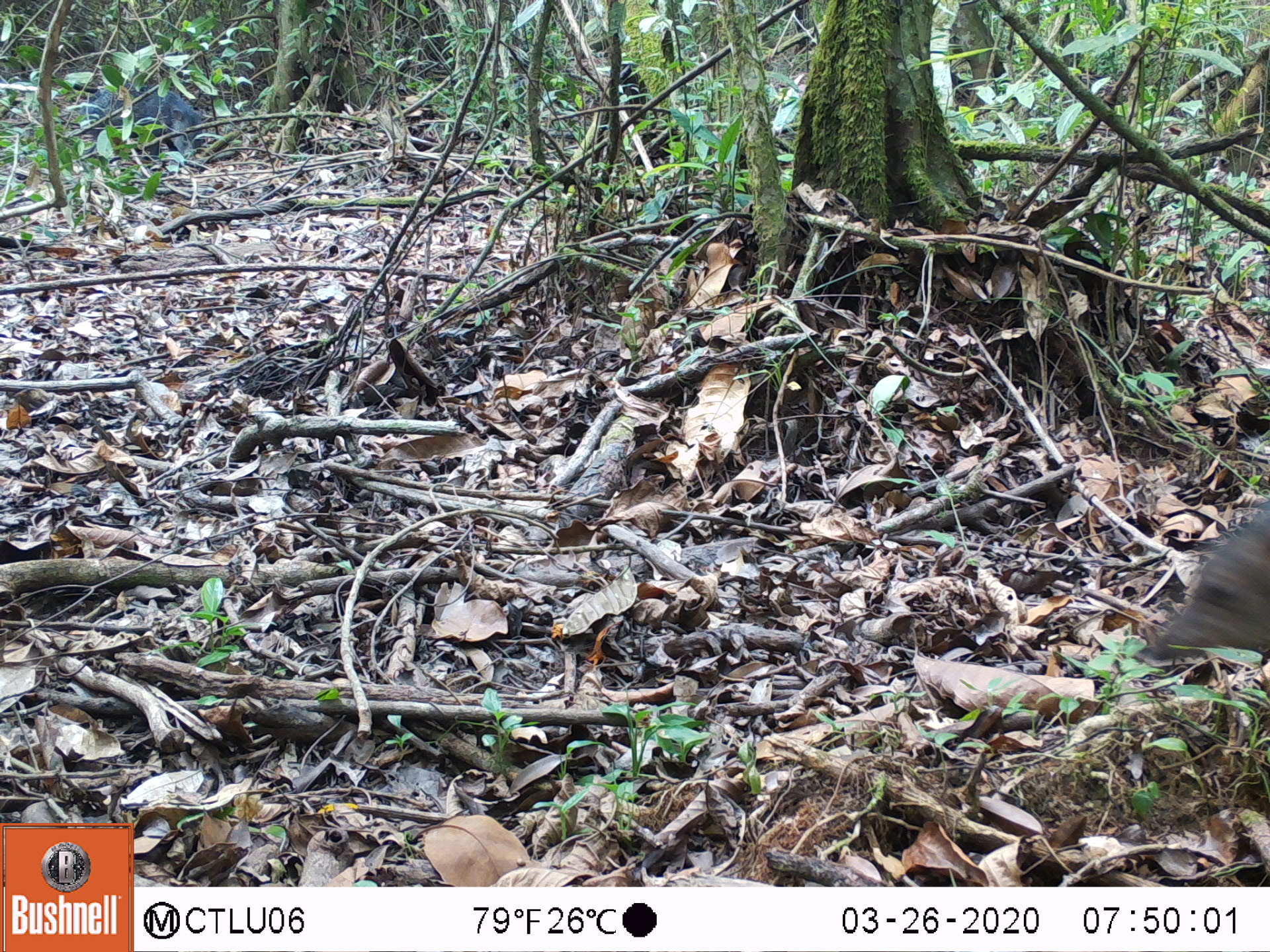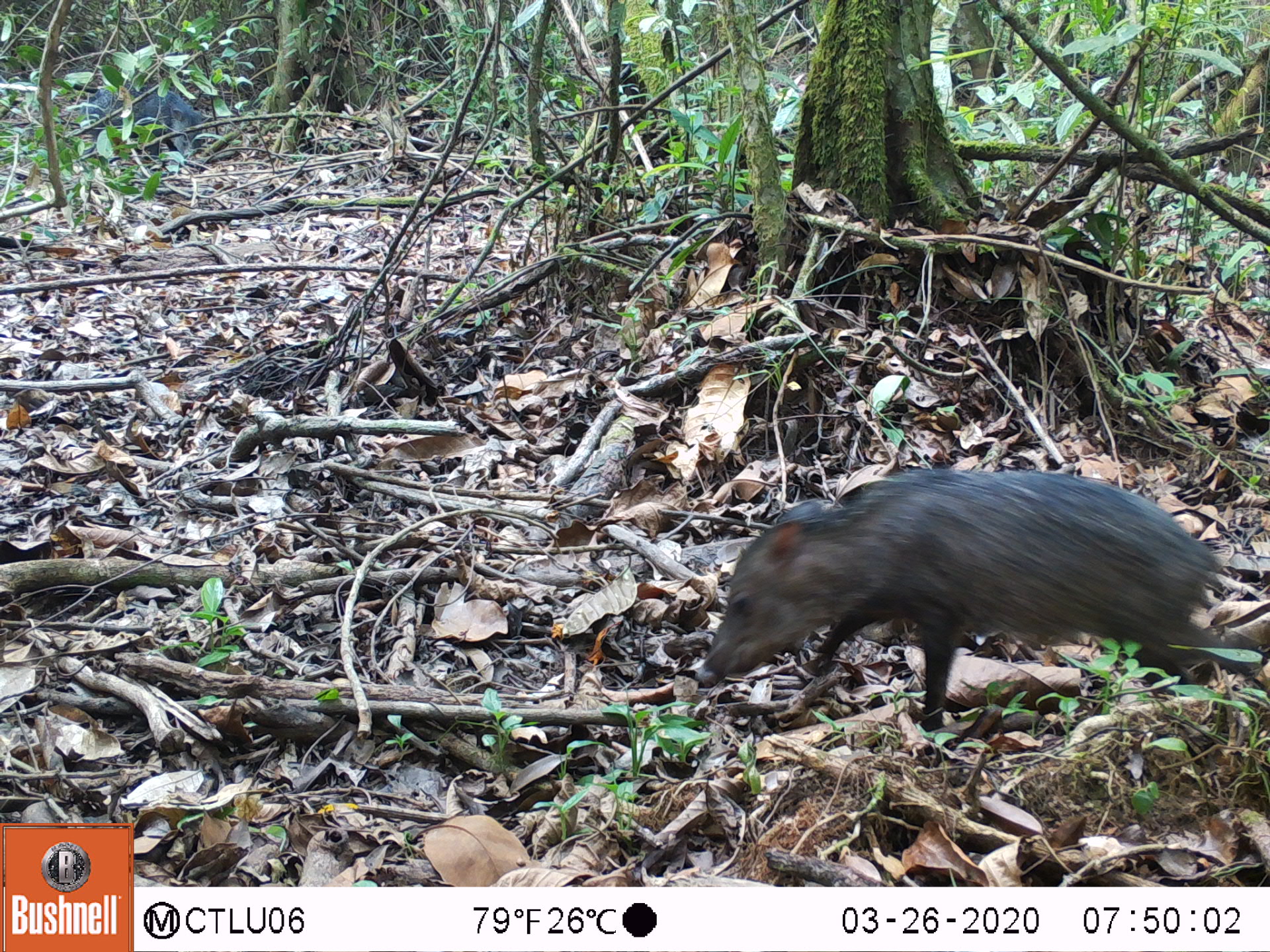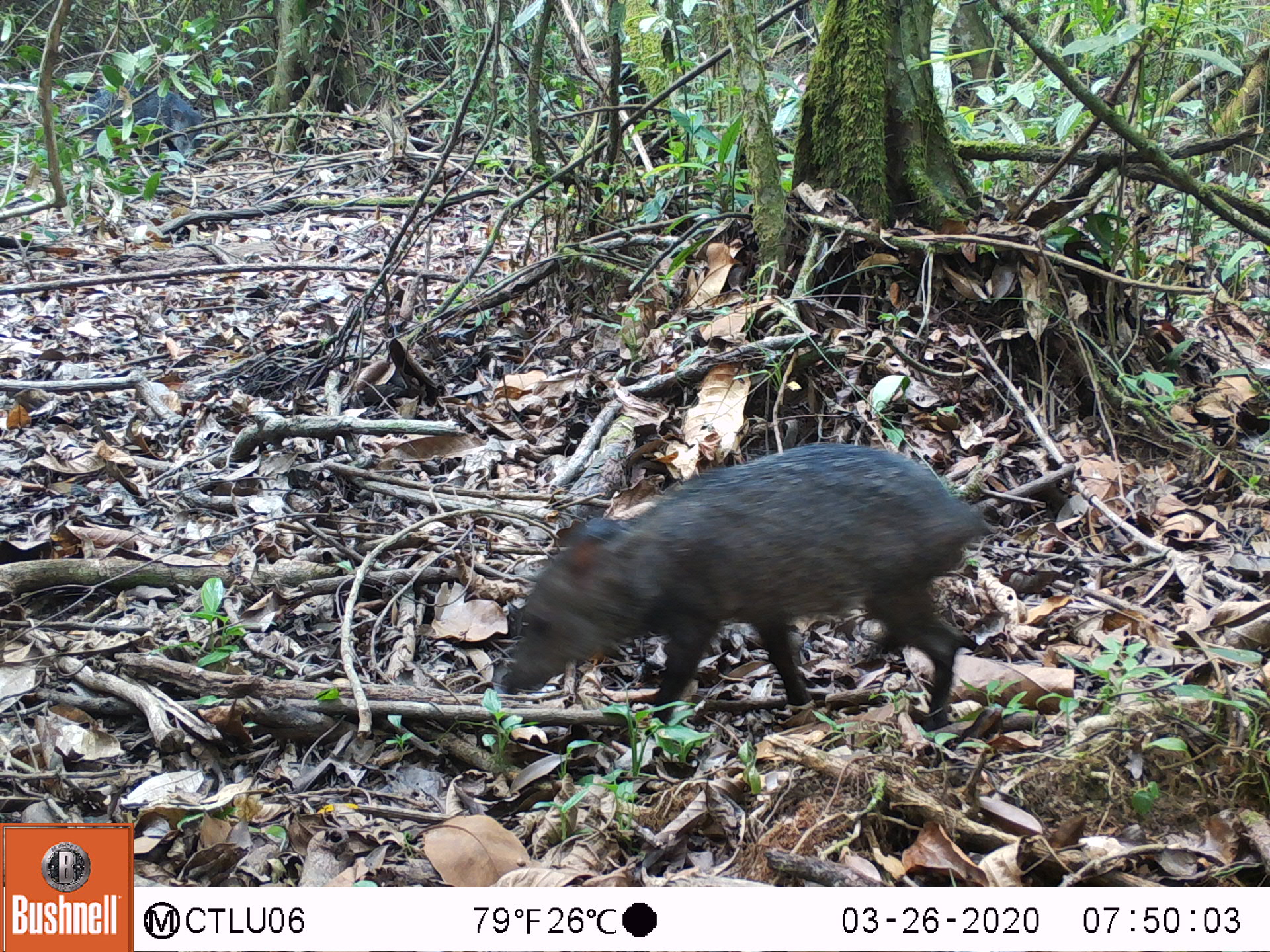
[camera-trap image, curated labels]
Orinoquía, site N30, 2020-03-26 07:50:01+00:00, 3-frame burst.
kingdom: Animalia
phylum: Chordata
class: Mammalia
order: Artiodactyla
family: Tayassuidae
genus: Pecari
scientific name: Pecari tajacu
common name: collared peccary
Collared peccary (Pecari tajacu).